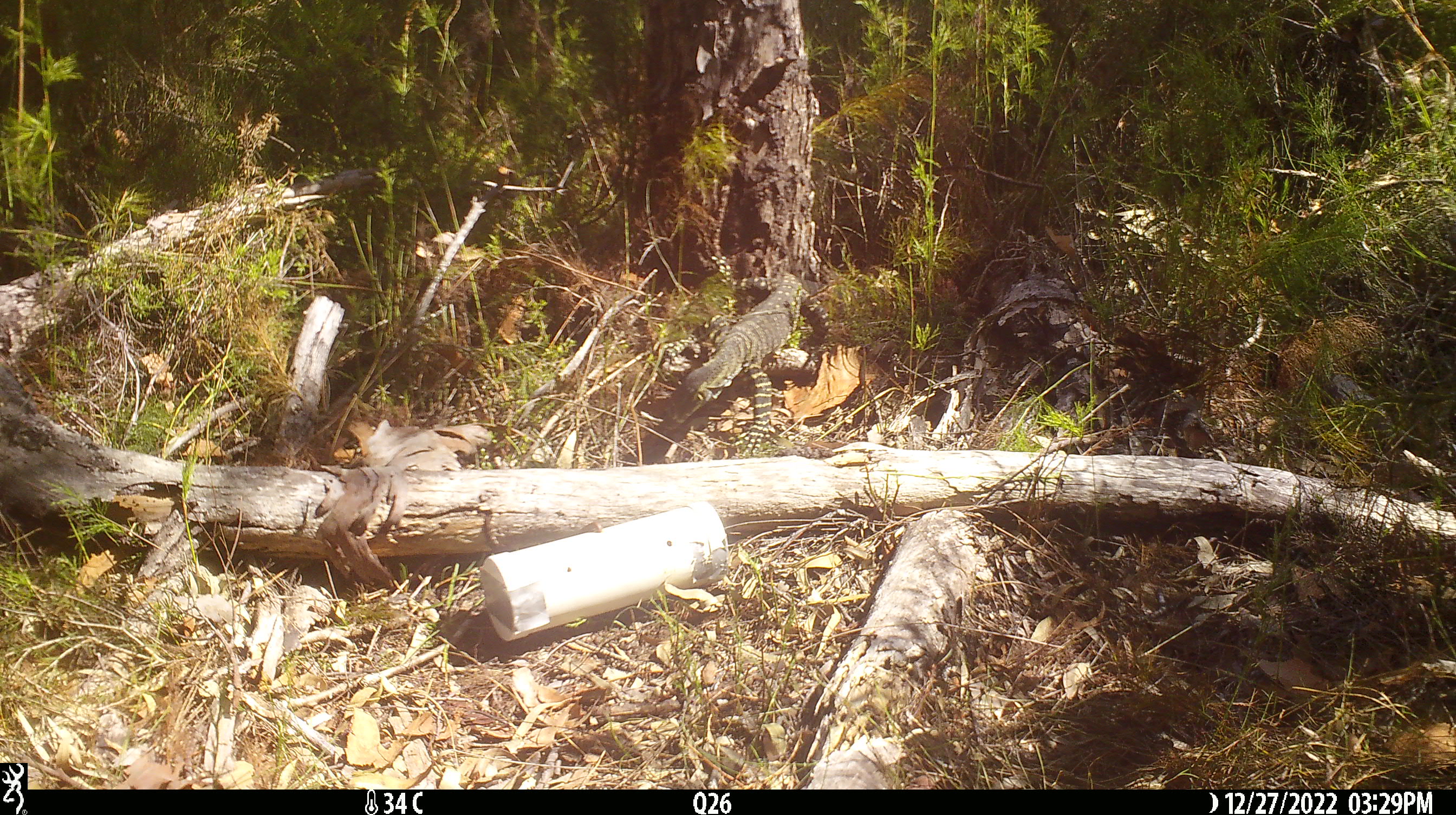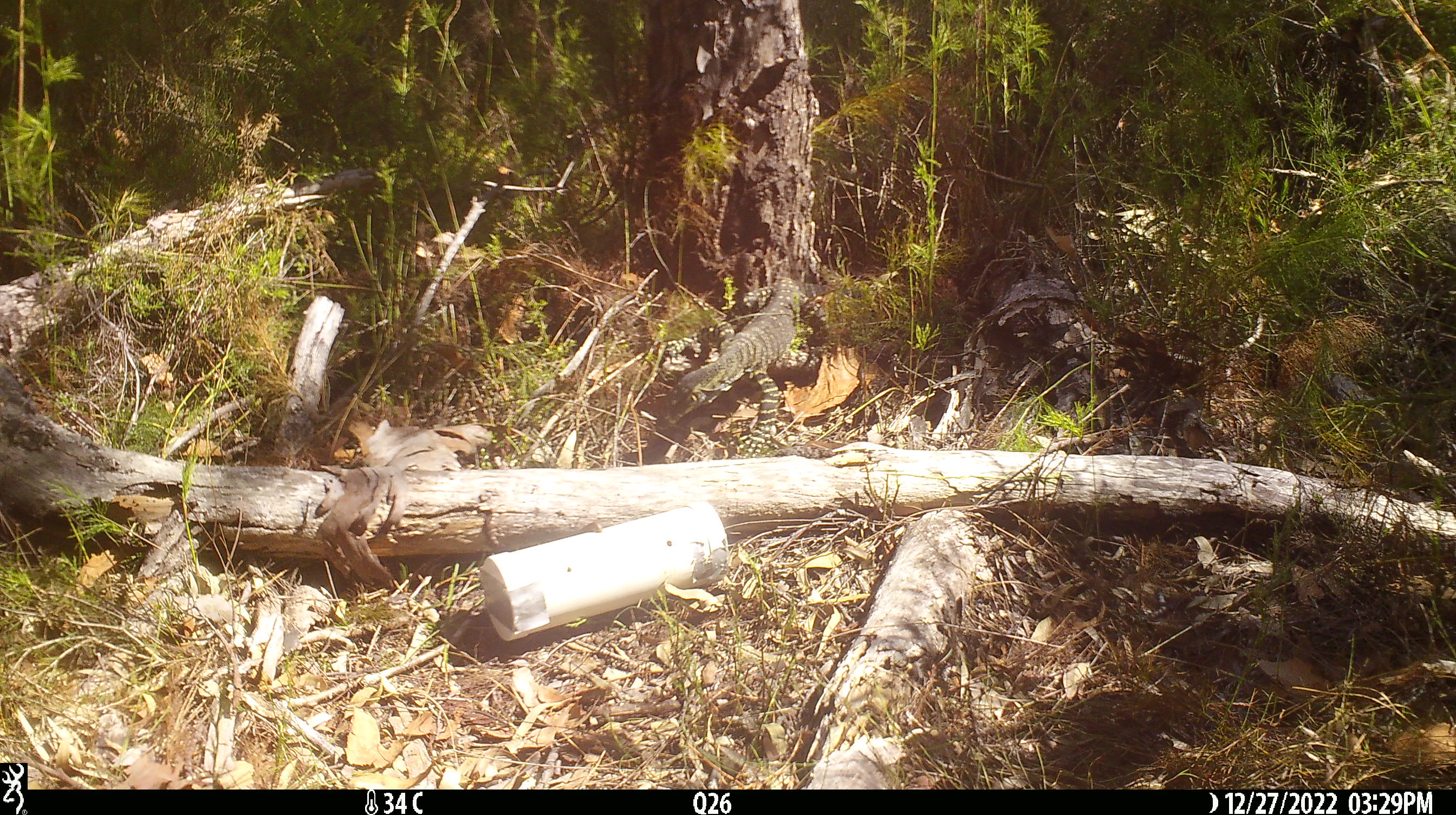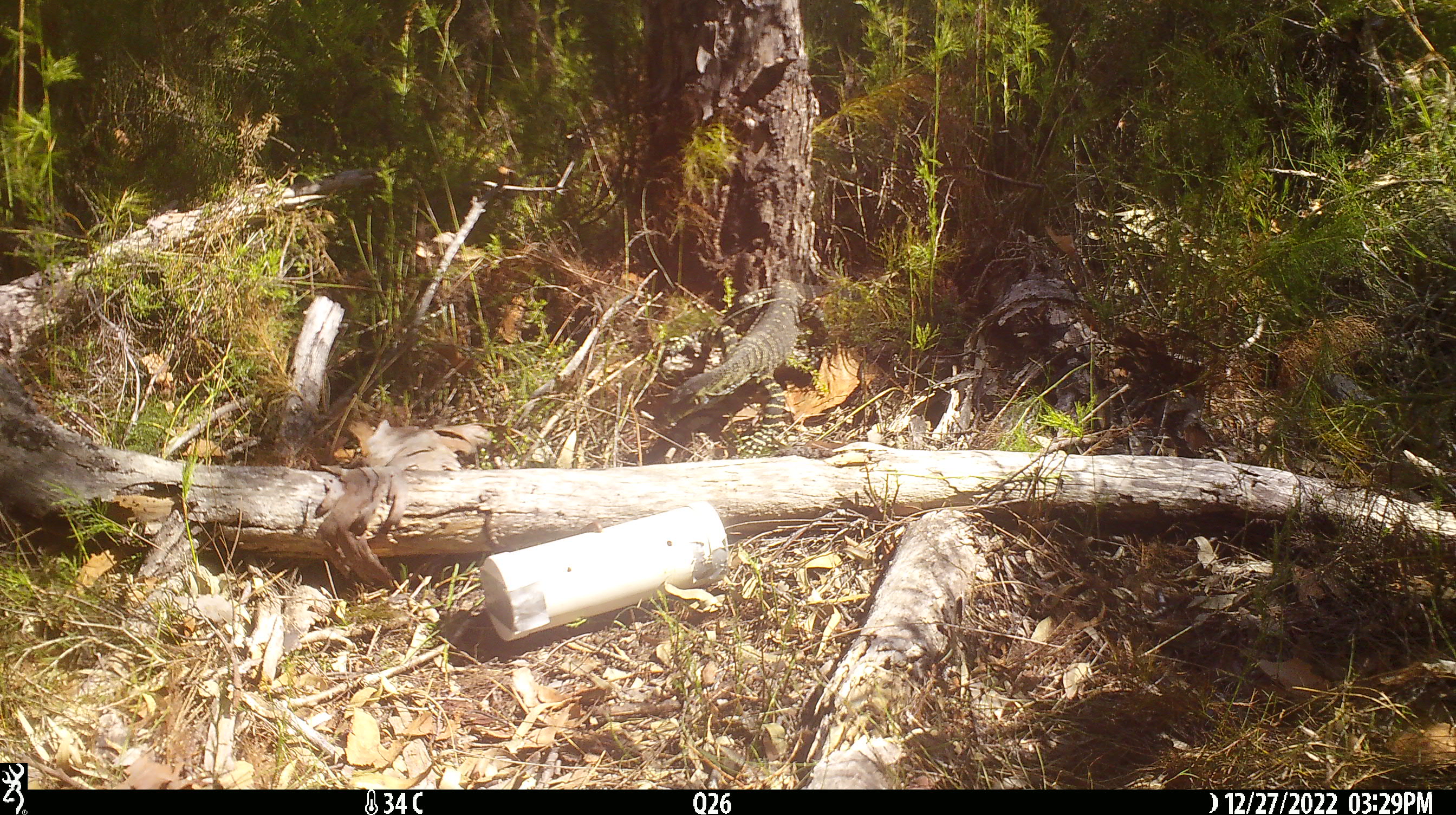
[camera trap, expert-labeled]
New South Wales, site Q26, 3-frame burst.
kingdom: Animalia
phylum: Chordata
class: Reptilia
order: Squamata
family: Varanidae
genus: Varanus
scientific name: Varanus varius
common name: lace monitor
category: goanna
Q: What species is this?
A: Goanna (lace monitor) (Varanus varius).